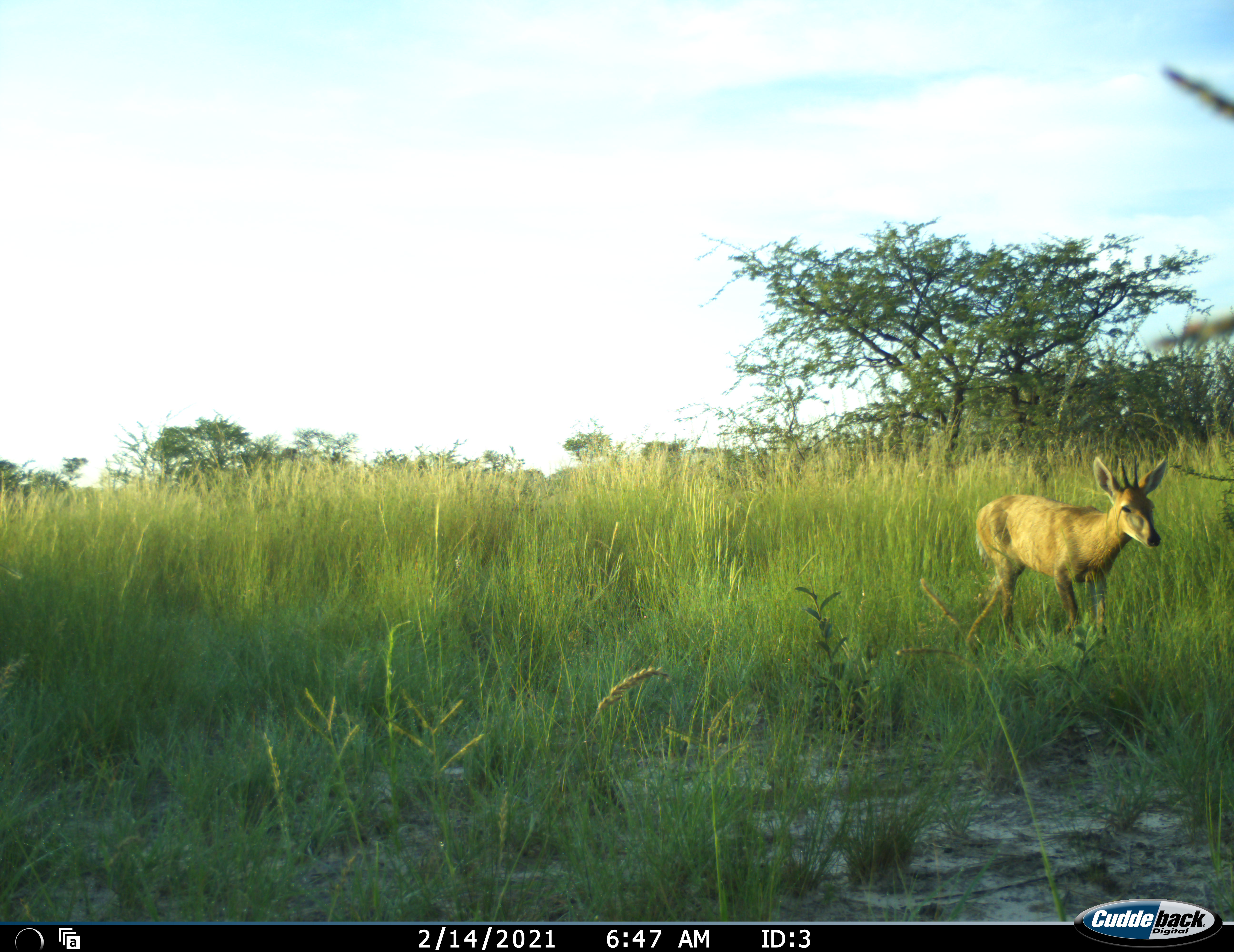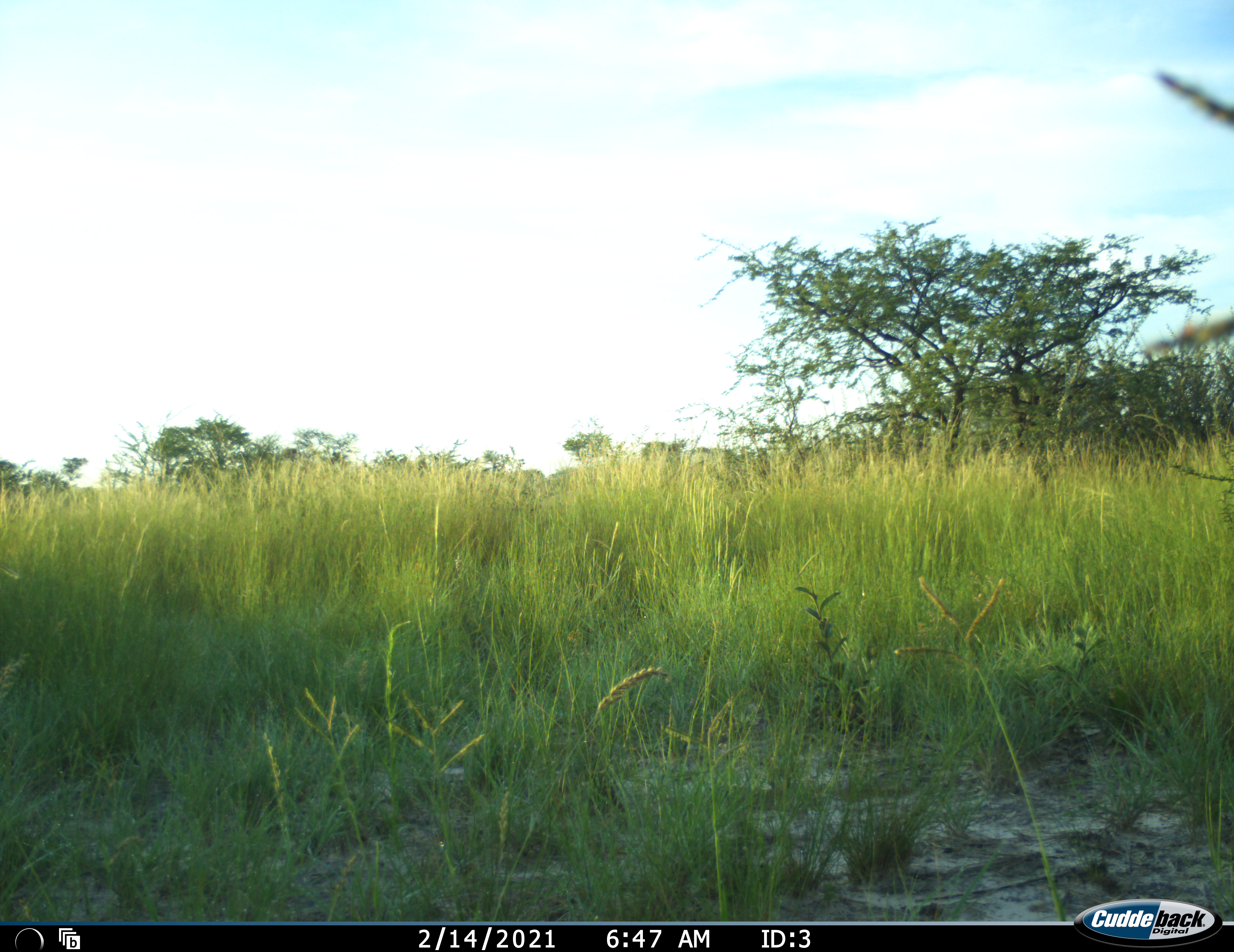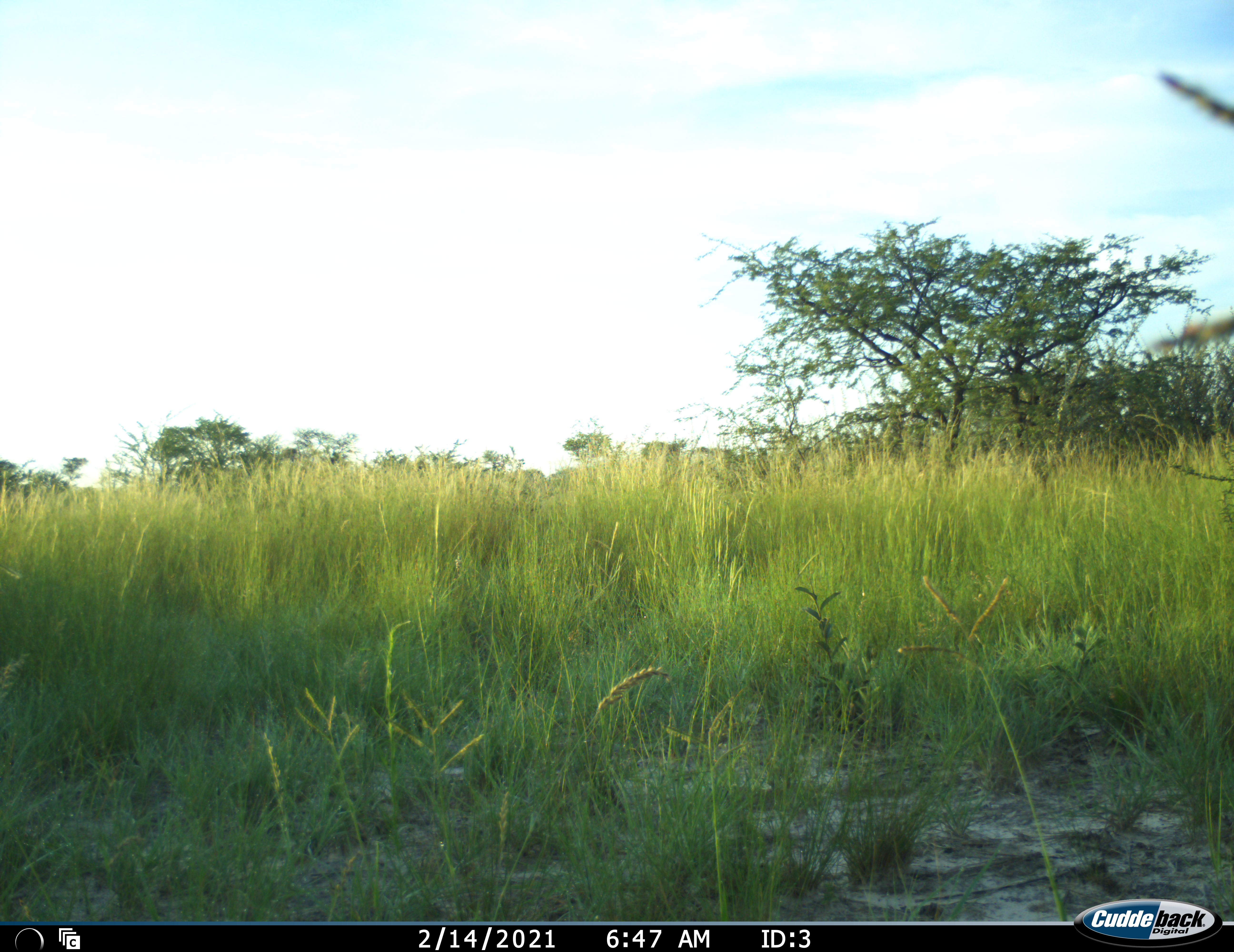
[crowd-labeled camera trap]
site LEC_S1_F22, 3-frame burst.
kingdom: Animalia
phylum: Chordata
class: Mammalia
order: Artiodactyla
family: Bovidae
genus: Sylvicapra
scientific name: Sylvicapra grimmia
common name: common duiker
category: duikercommongrey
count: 1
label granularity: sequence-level